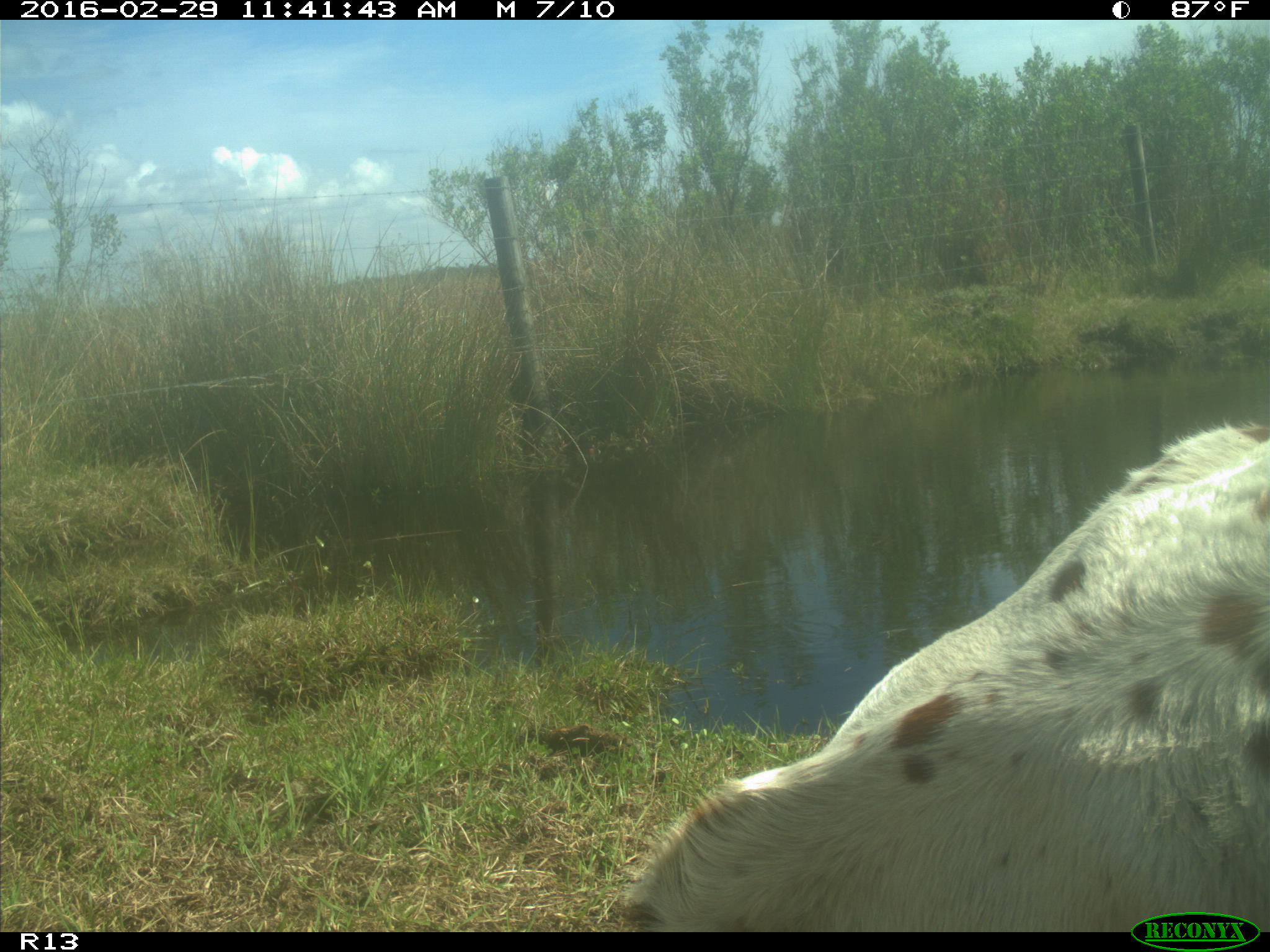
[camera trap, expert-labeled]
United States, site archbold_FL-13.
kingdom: Animalia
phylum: Chordata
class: Mammalia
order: Artiodactyla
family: Bovidae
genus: Bos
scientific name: Bos taurus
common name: domestic cow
Bos taurus (domestic cow).